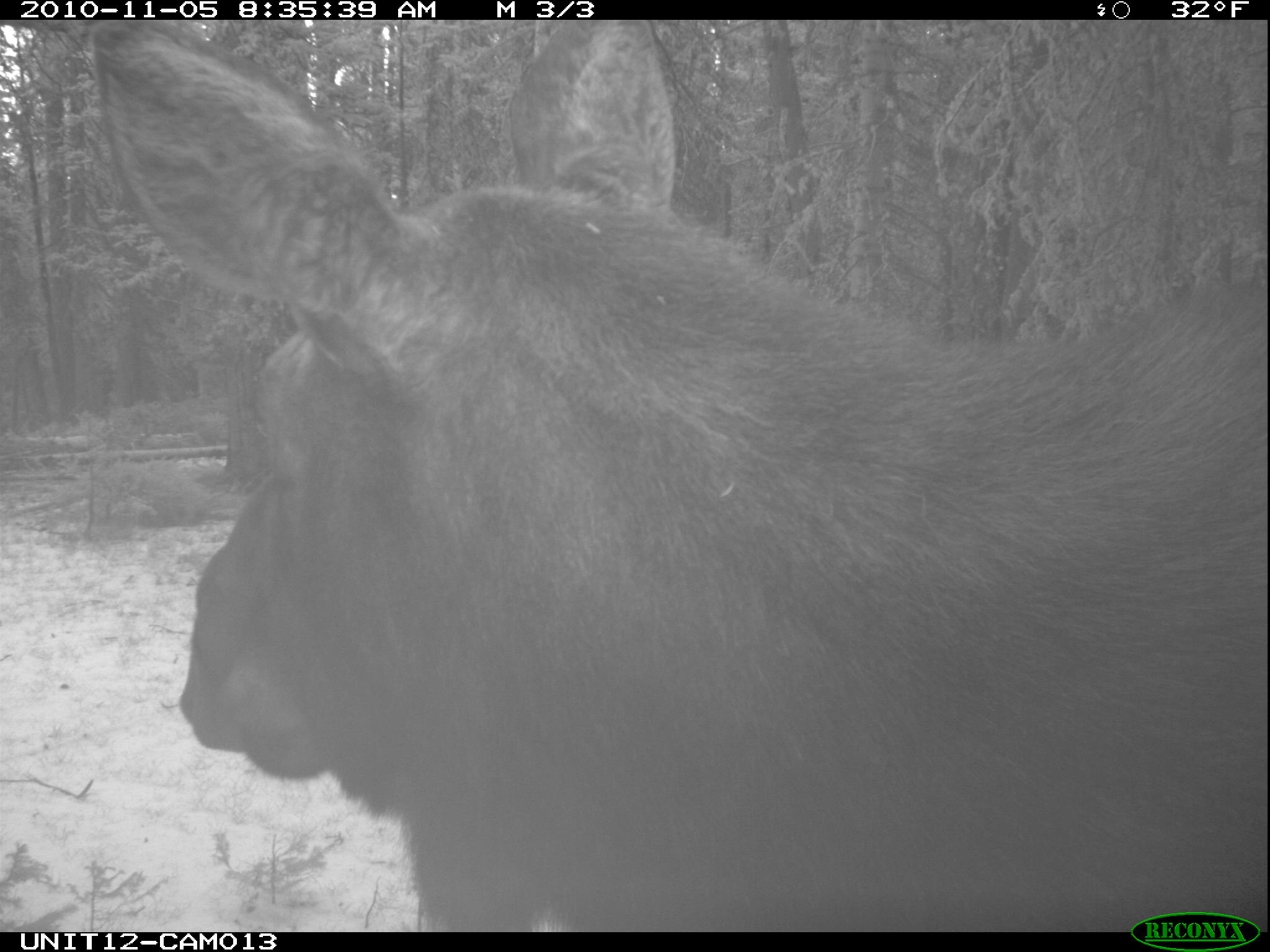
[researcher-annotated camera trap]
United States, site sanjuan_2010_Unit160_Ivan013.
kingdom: Animalia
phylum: Chordata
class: Mammalia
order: Artiodactyla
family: Cervidae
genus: Alces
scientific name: Alces alces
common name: moose